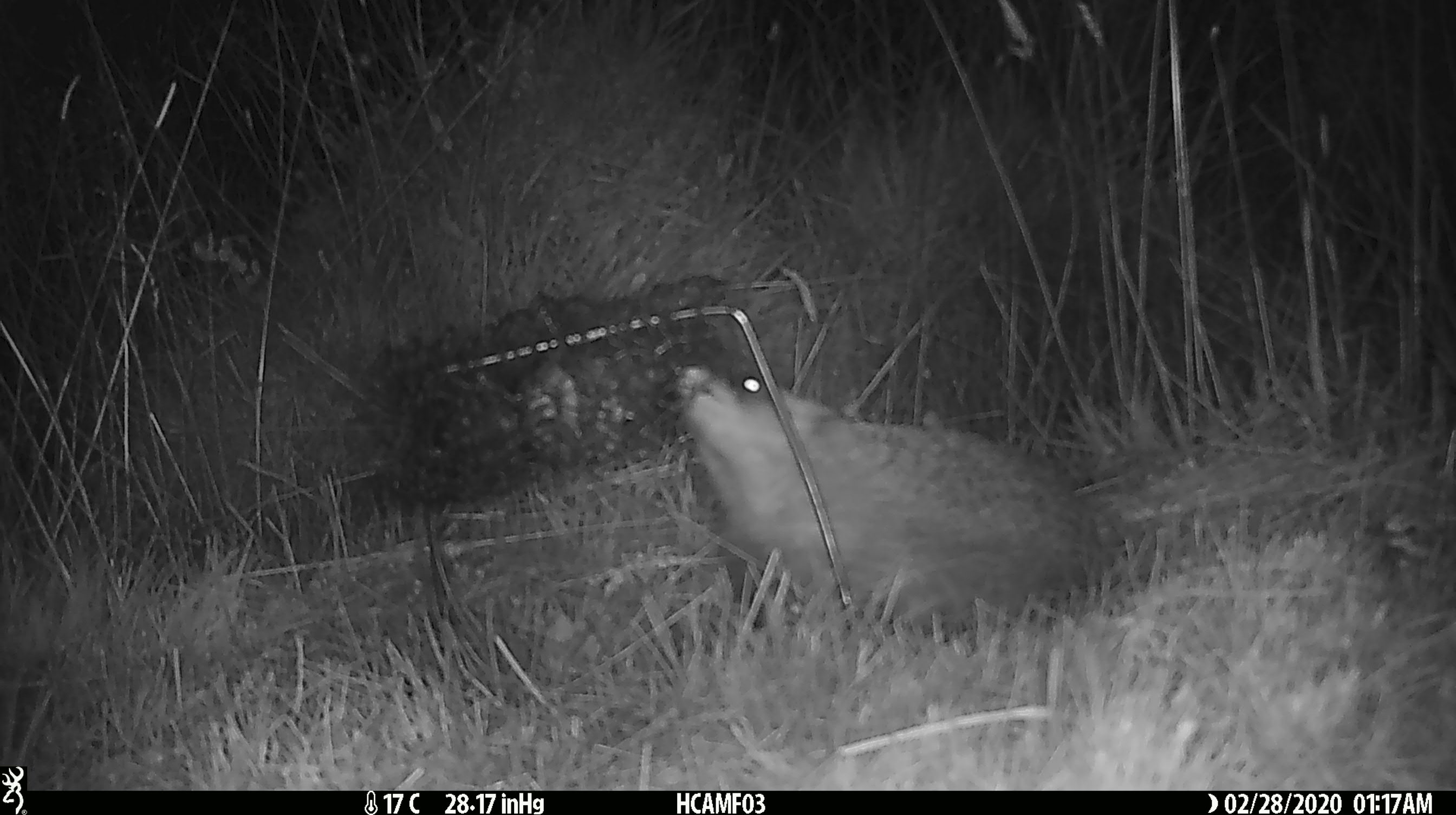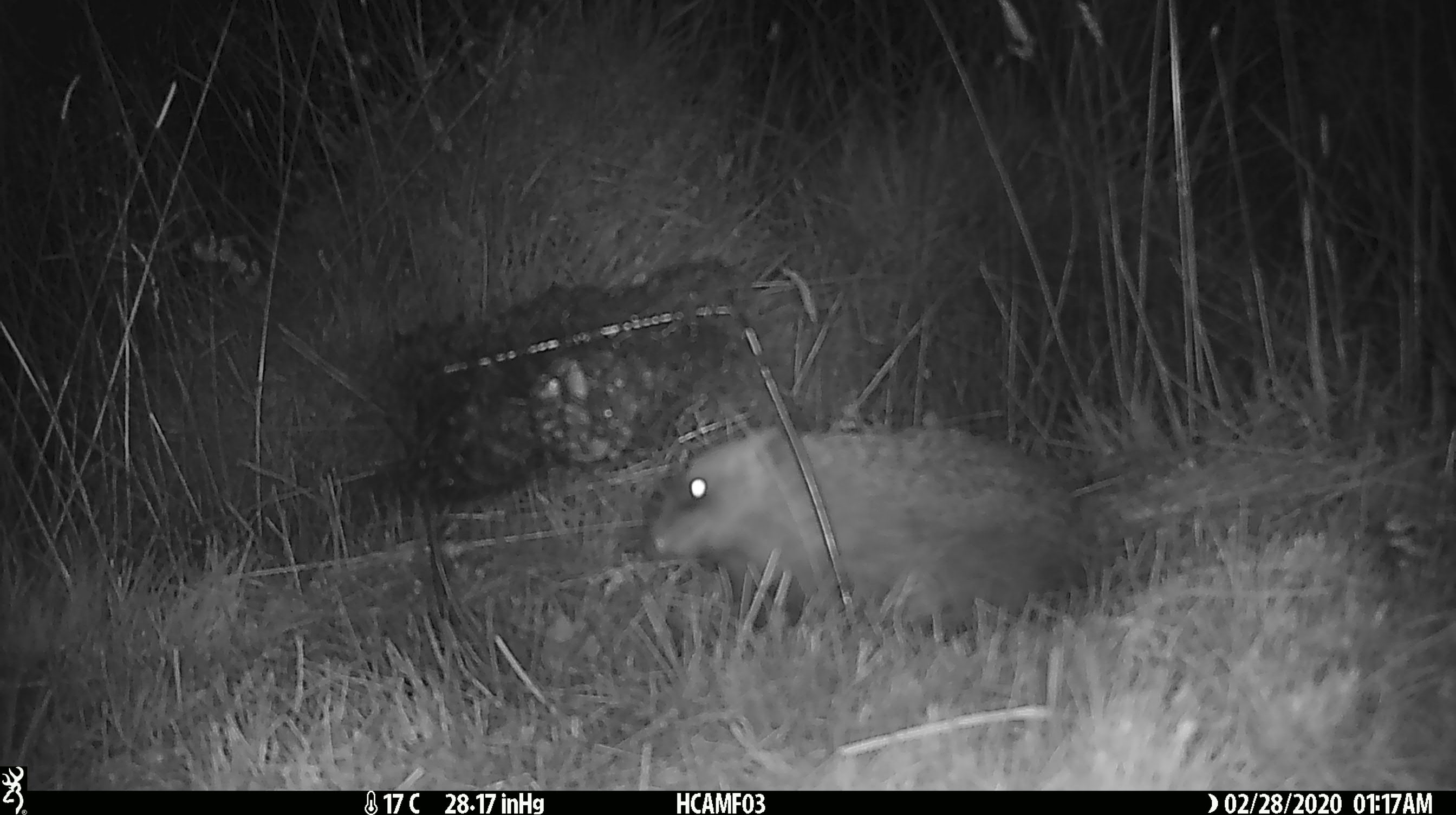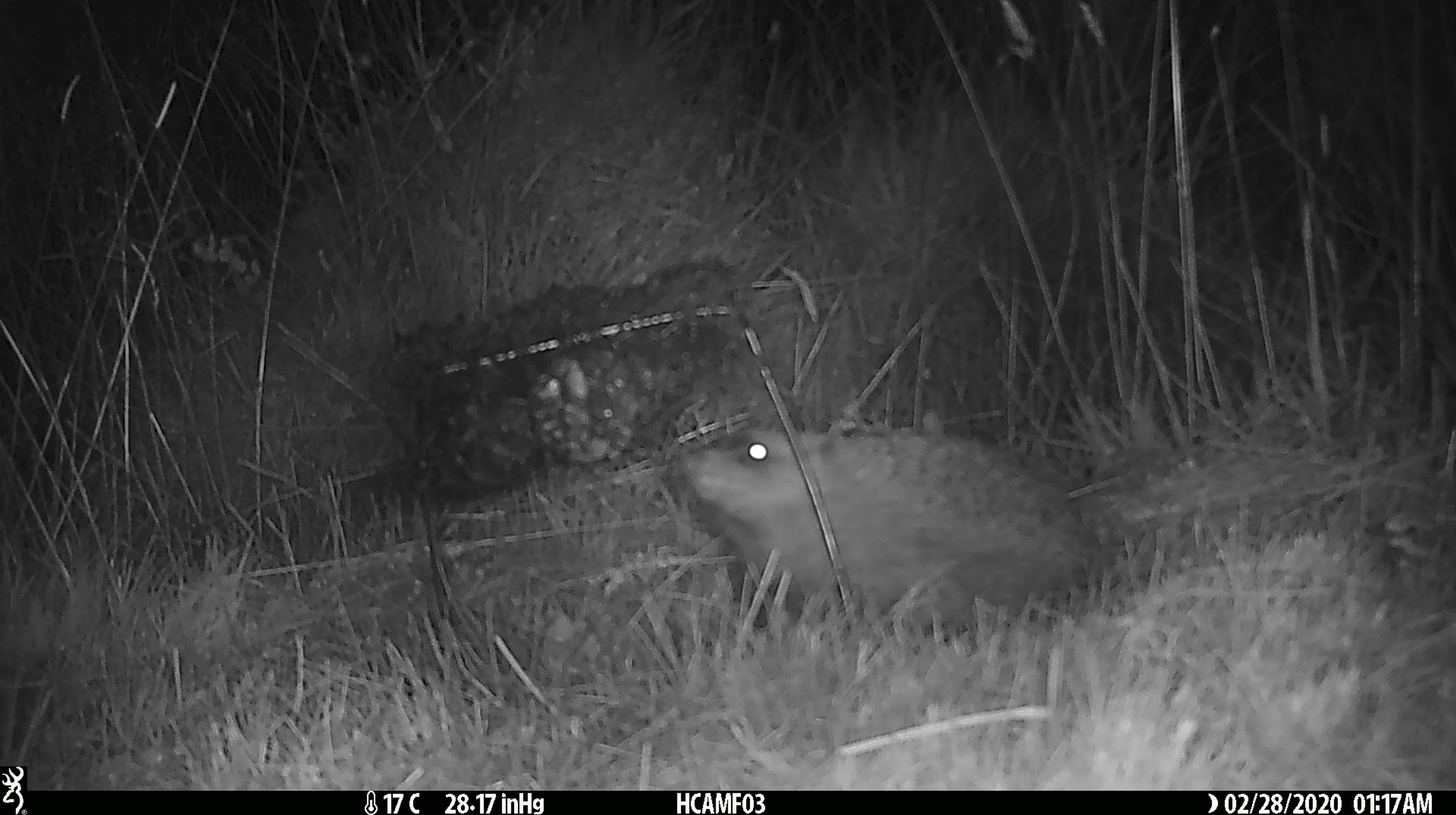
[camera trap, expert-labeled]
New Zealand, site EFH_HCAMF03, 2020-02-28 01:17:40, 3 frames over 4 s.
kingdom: Animalia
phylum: Chordata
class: Mammalia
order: Eulipotyphla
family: Erinaceidae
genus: Erinaceus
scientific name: Erinaceus europaeus europaeus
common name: european hedgehog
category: hedgehog